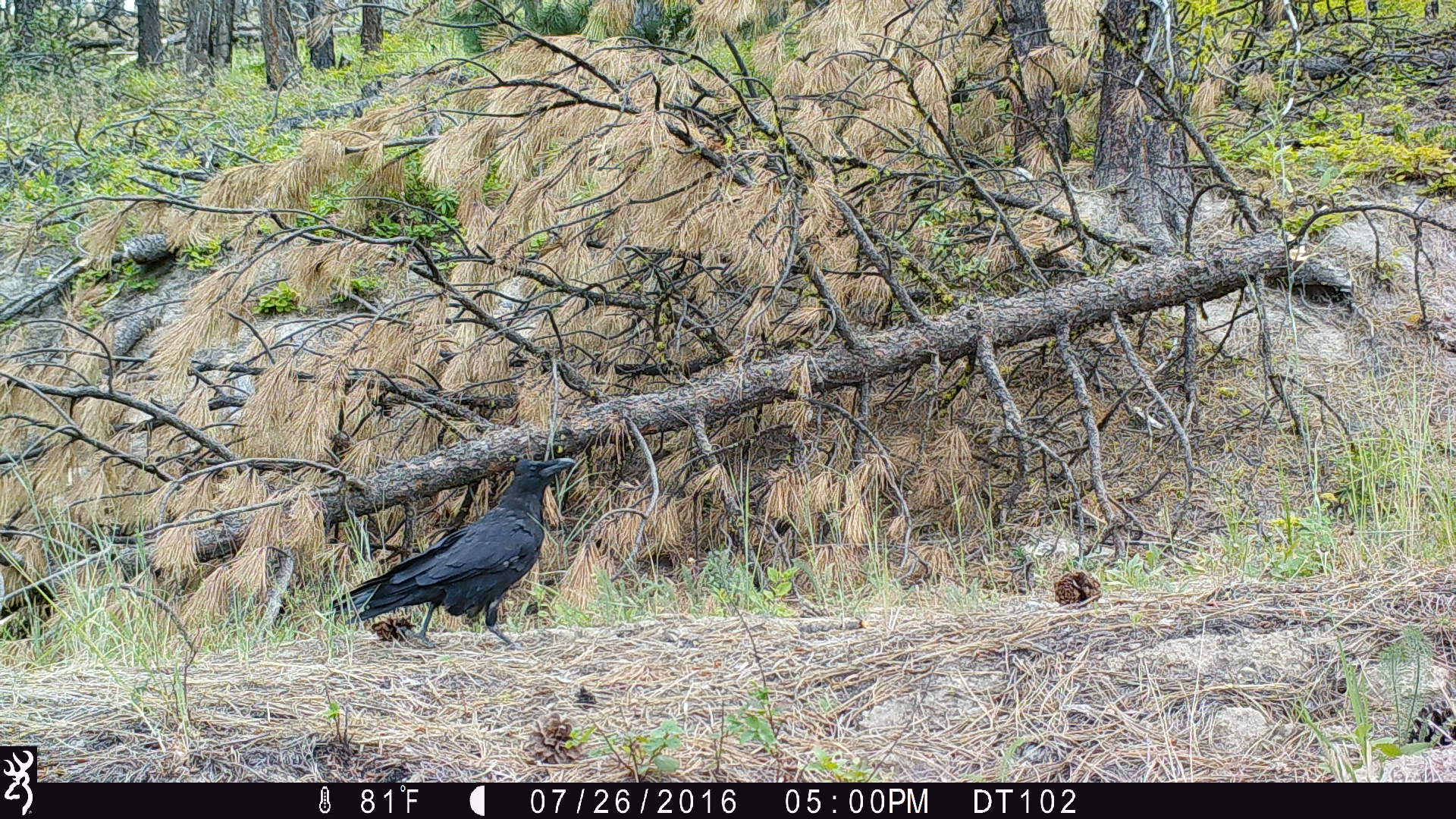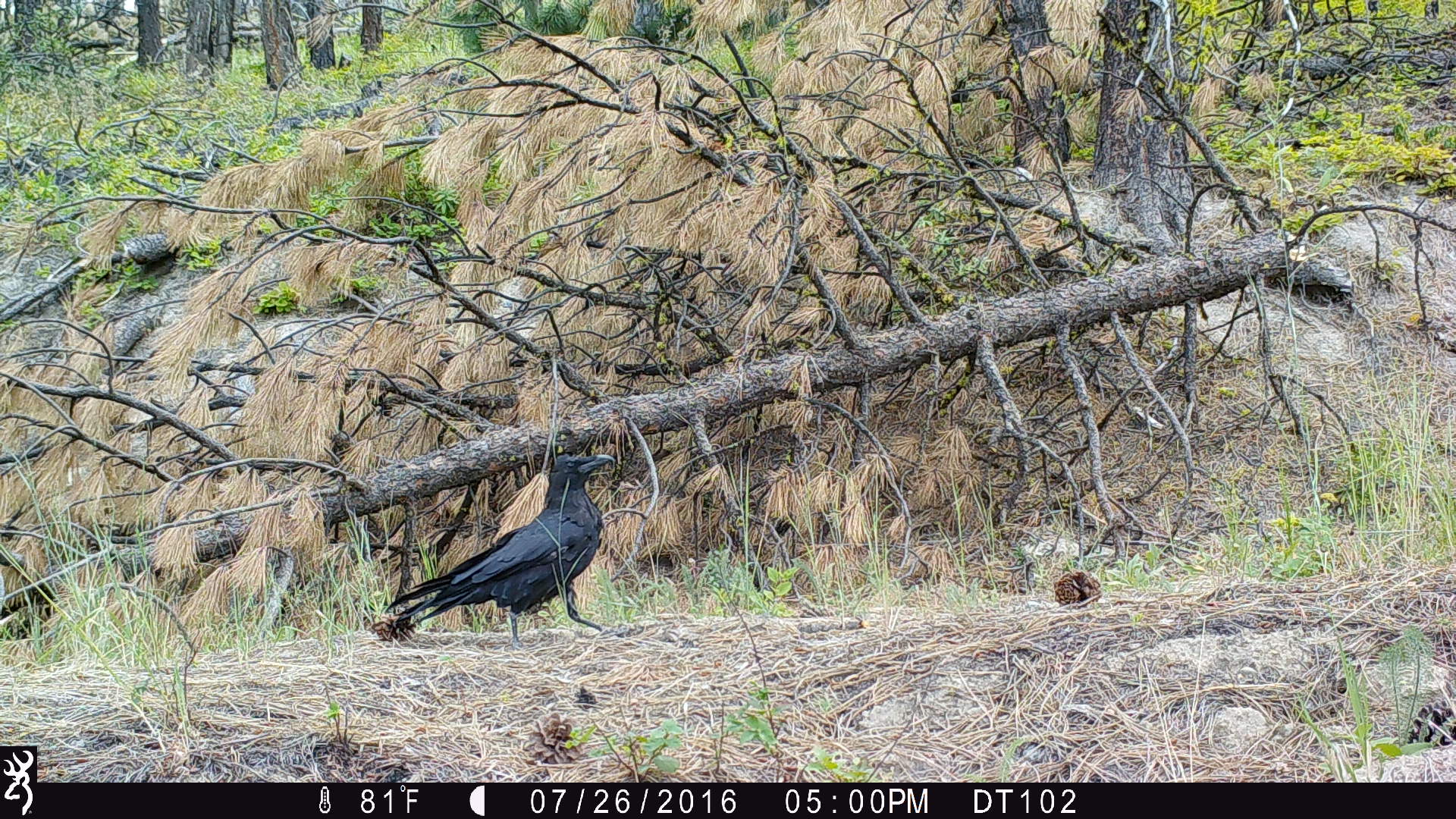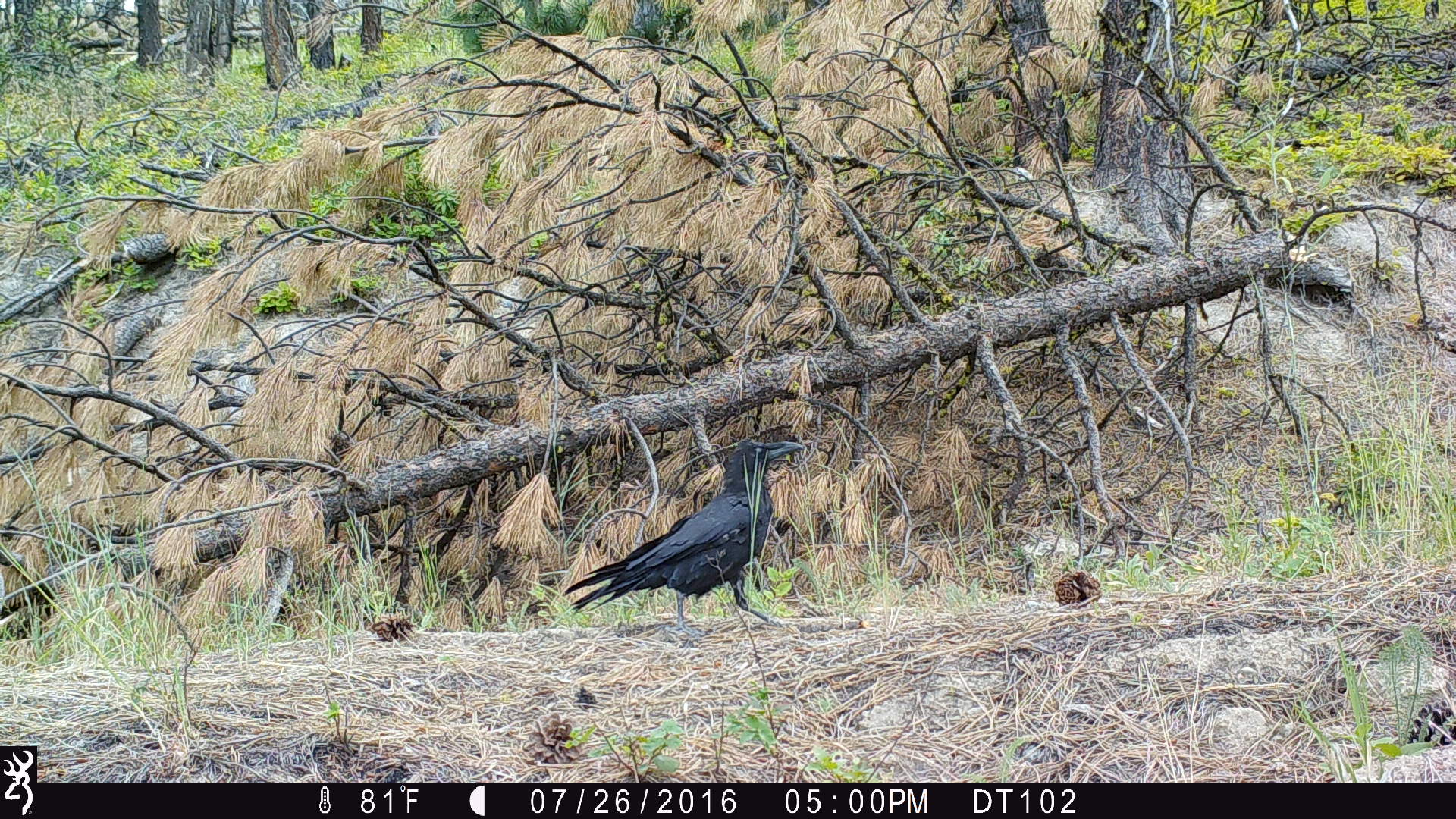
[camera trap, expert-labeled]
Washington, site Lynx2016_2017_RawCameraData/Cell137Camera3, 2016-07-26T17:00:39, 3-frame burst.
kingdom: Animalia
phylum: Chordata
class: Aves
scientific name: Aves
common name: birds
Aves (birds). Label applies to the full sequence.